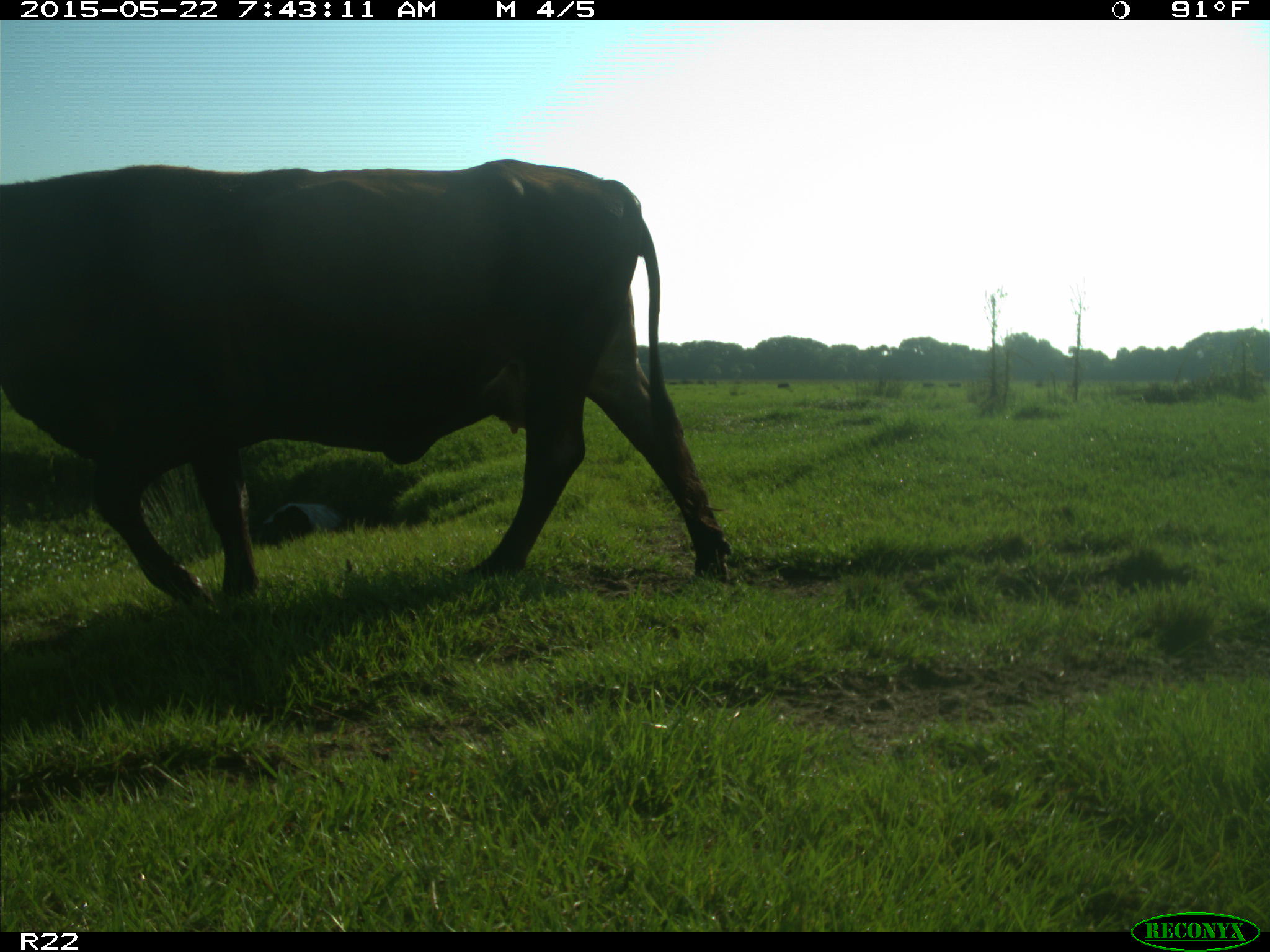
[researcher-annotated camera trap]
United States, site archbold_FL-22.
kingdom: Animalia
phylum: Chordata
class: Mammalia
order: Artiodactyla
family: Bovidae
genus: Bos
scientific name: Bos taurus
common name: domestic cow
Bos taurus (domestic cow).